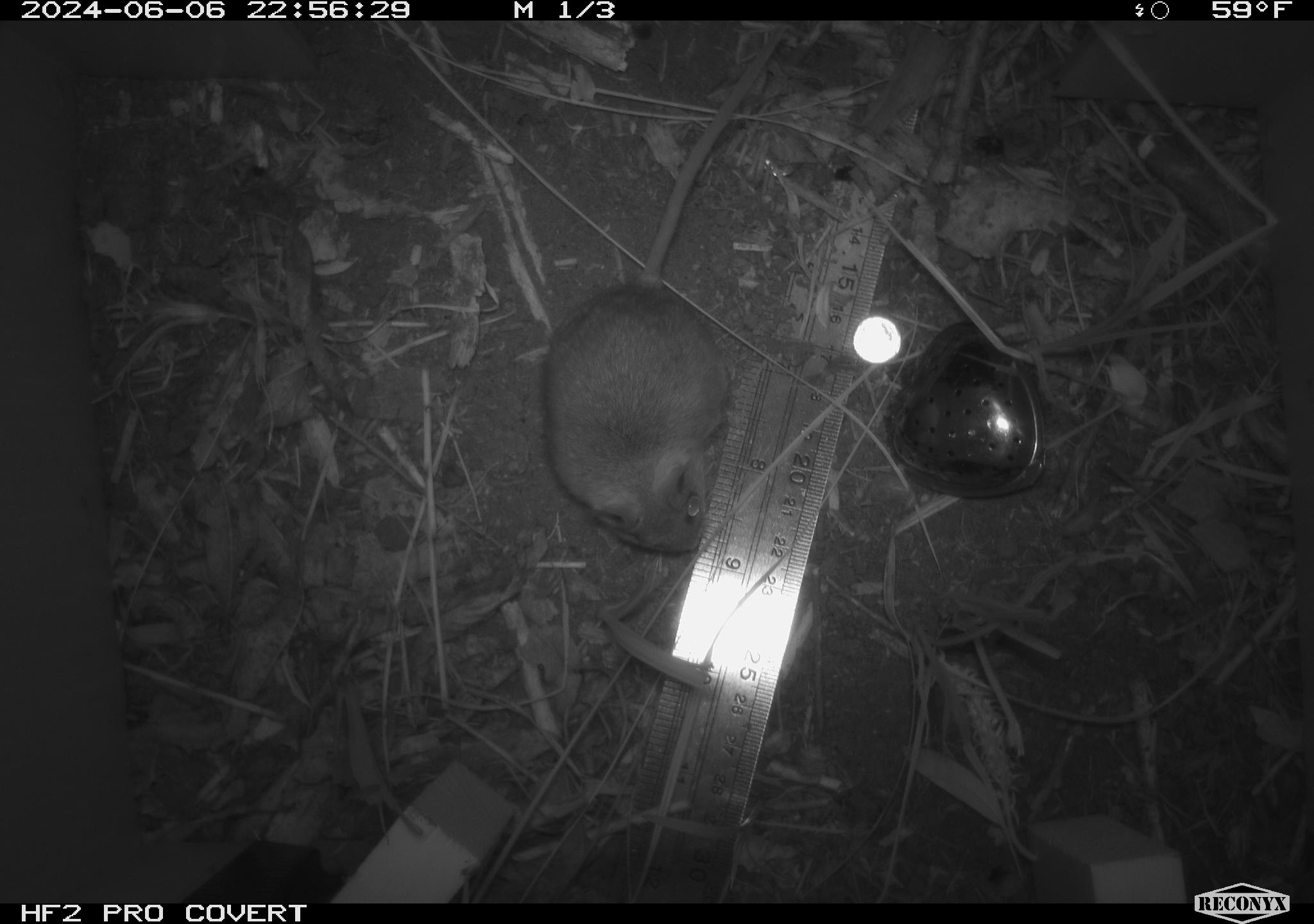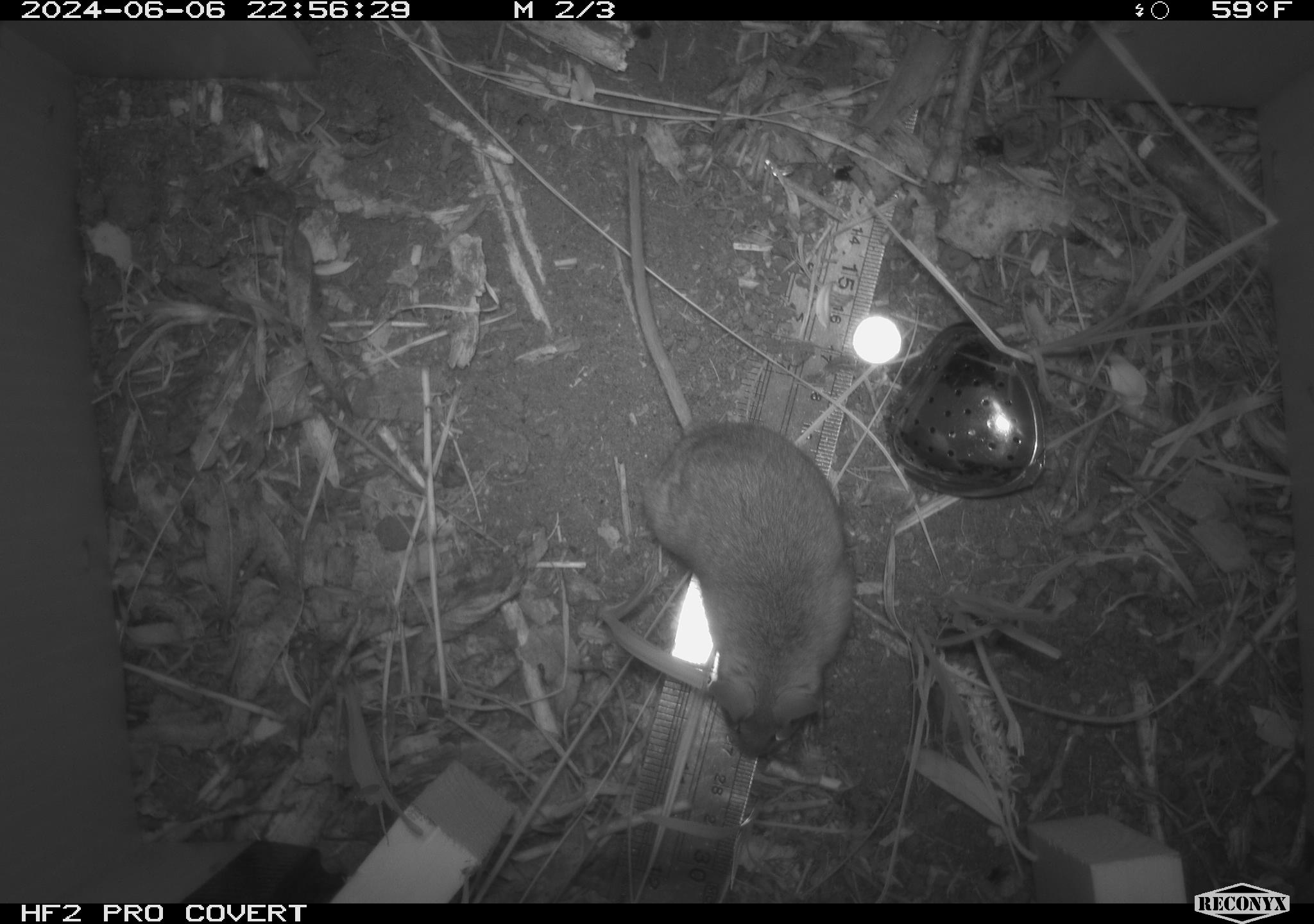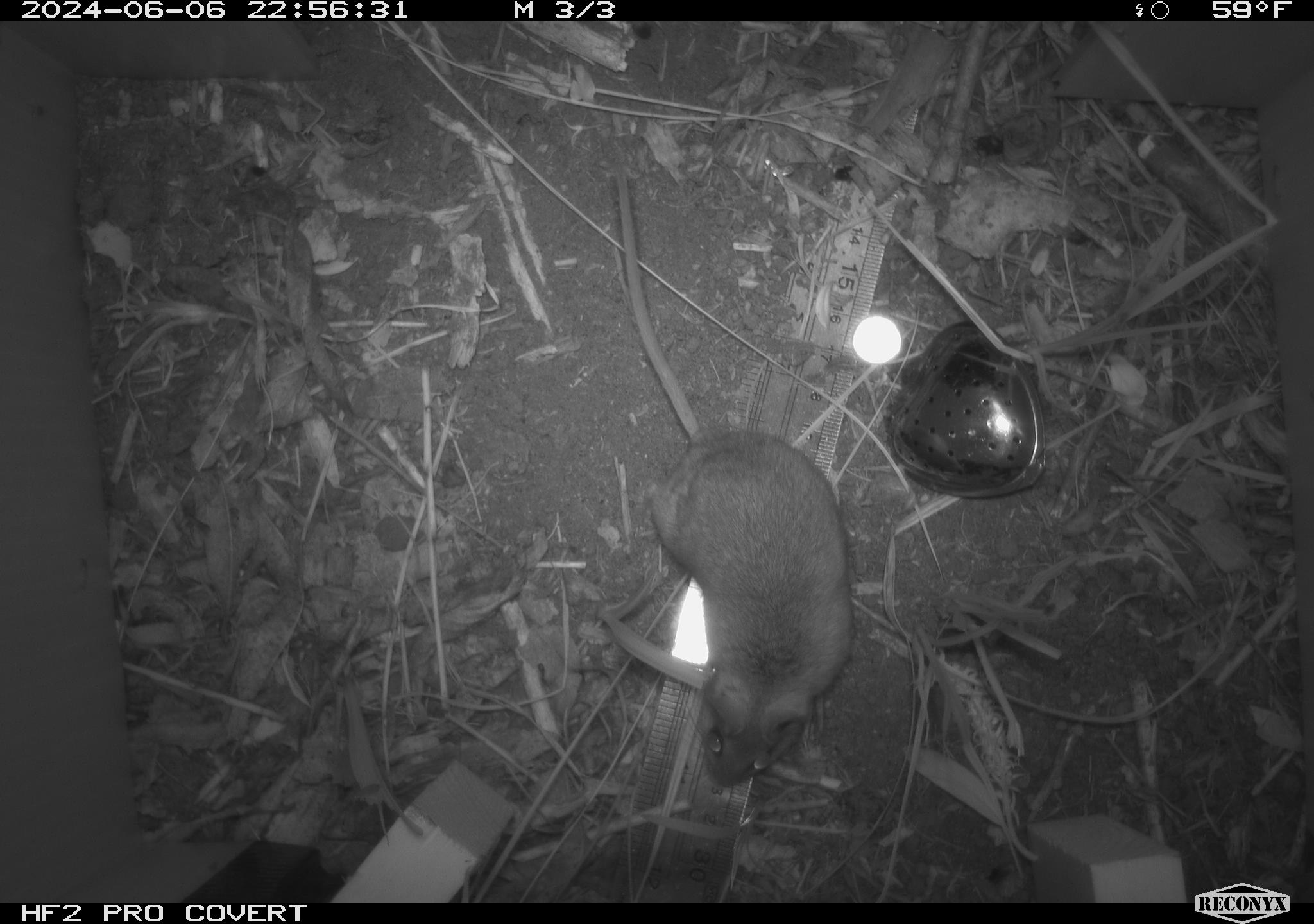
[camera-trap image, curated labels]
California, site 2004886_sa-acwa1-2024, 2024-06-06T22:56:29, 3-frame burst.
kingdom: Animalia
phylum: Chordata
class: Mammalia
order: Rodentia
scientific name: Rodentia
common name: mouse species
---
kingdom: Animalia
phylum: Chordata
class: Mammalia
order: Rodentia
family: Muridae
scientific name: Muridae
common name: murids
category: muridae family